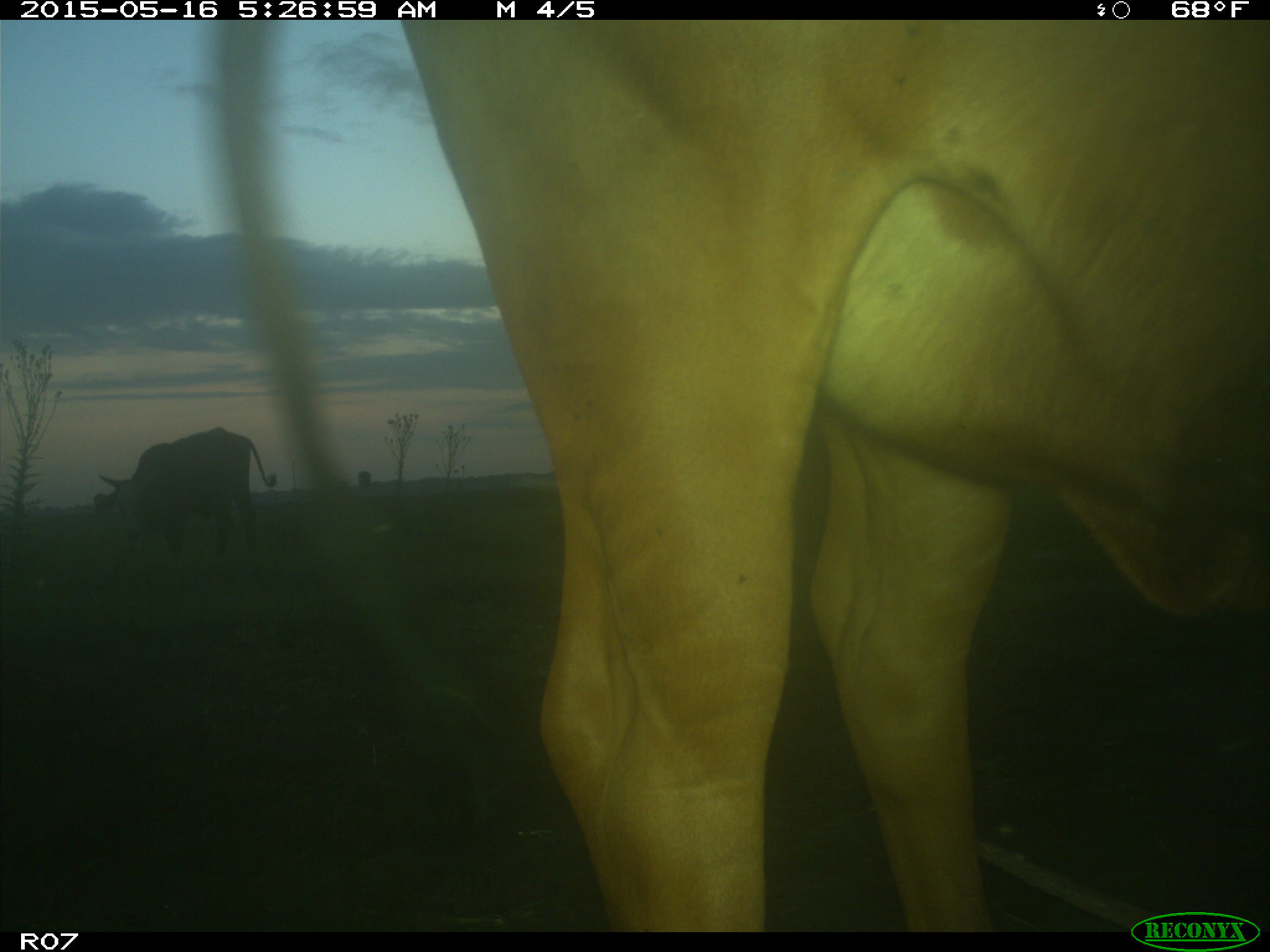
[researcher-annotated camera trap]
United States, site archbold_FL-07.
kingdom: Animalia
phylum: Chordata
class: Mammalia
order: Artiodactyla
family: Bovidae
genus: Bos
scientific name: Bos taurus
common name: domestic cow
Bos taurus (domestic cow).